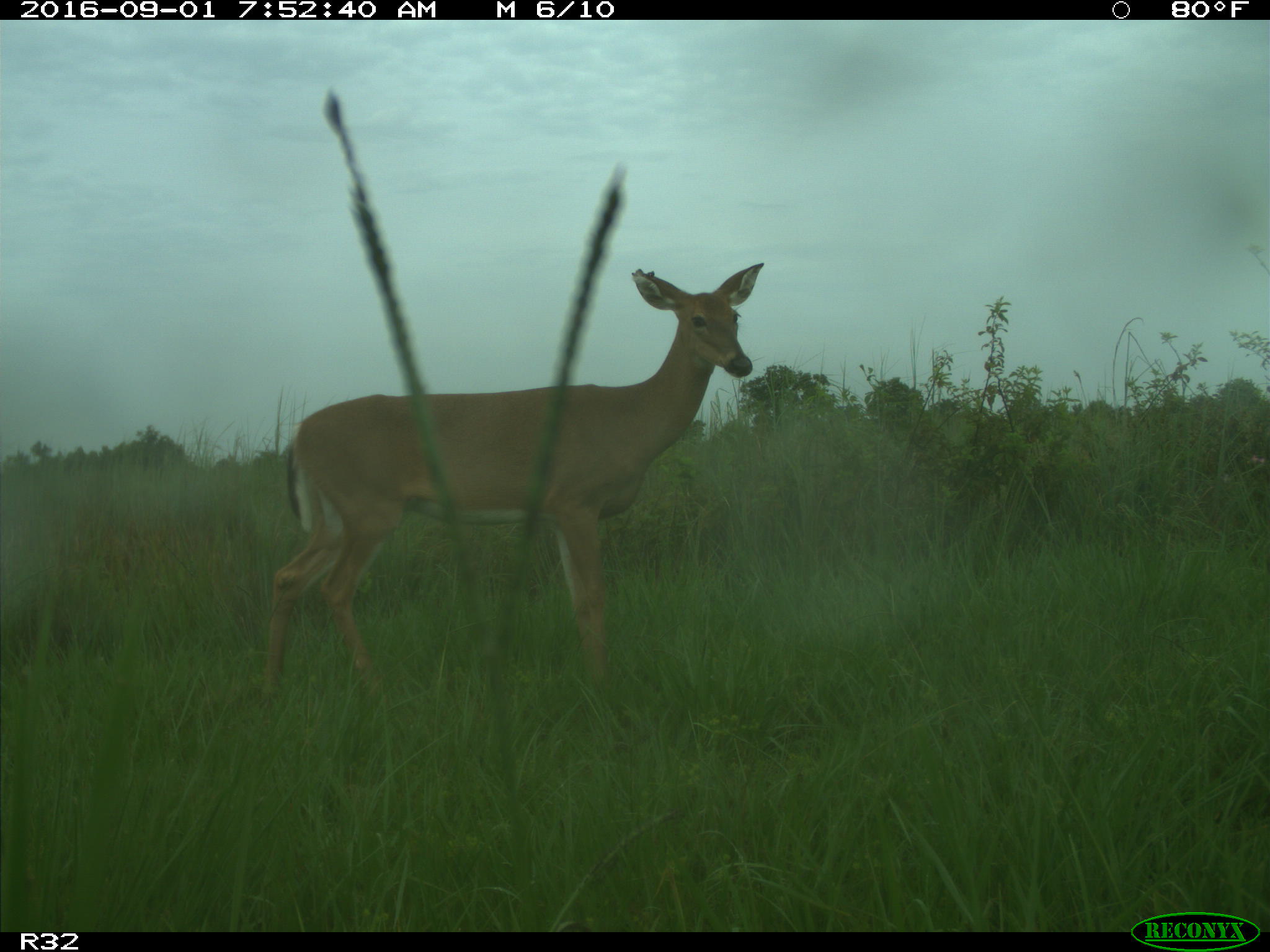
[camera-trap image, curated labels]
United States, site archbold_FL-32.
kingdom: Animalia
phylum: Chordata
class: Mammalia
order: Artiodactyla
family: Cervidae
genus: Odocoileus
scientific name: Odocoileus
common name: deer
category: unidentified deer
Unidentified deer (deer) (Odocoileus).